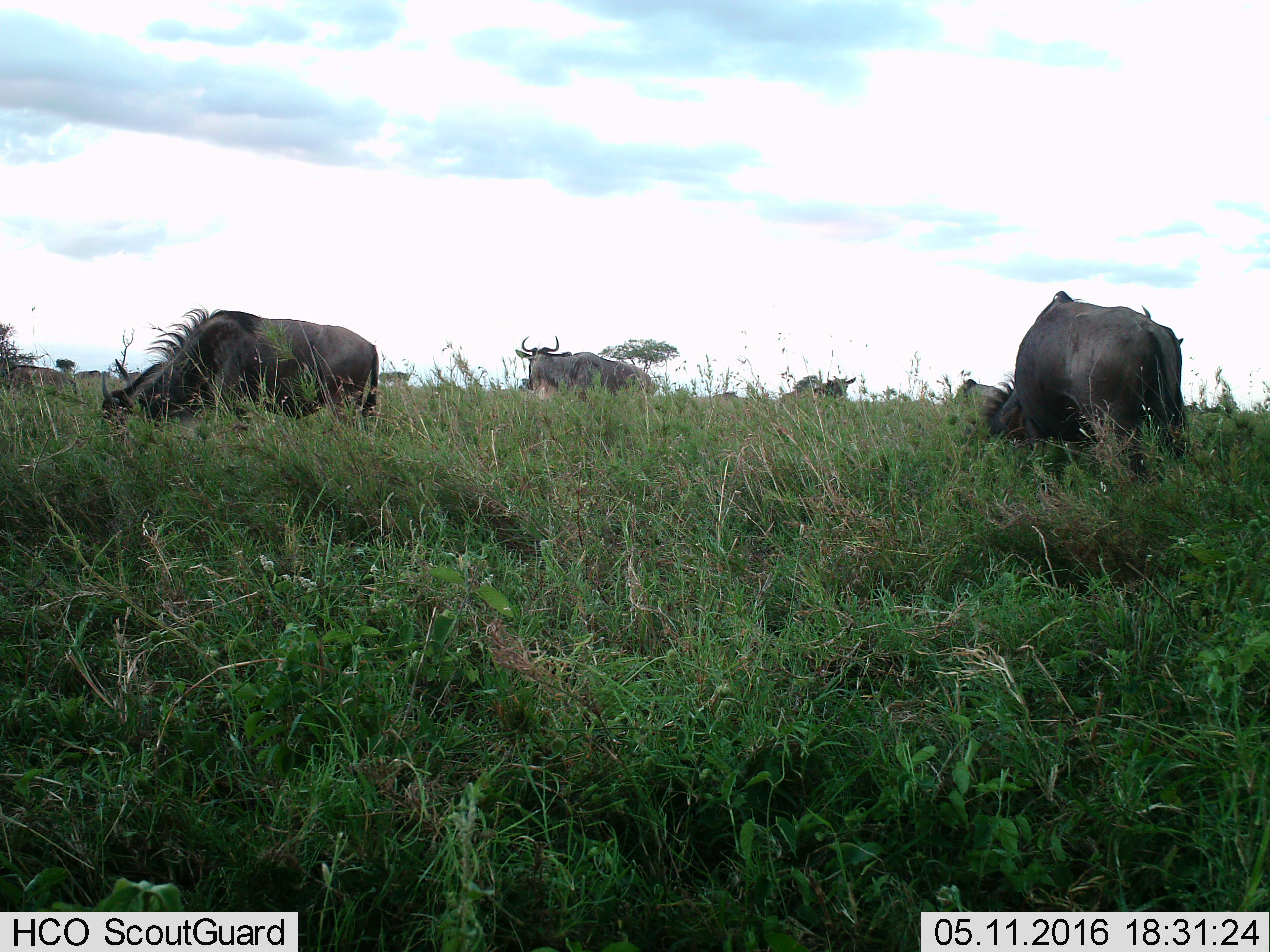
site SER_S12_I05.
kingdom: Animalia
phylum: Chordata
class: Mammalia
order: Artiodactyla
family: Bovidae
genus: Connochaetes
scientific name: Connochaetes taurinus taurinus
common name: blue wildebeest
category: wildebeestblue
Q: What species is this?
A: Wildebeestblue (blue wildebeest) (Connochaetes taurinus taurinus).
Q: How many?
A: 6.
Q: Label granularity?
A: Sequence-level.